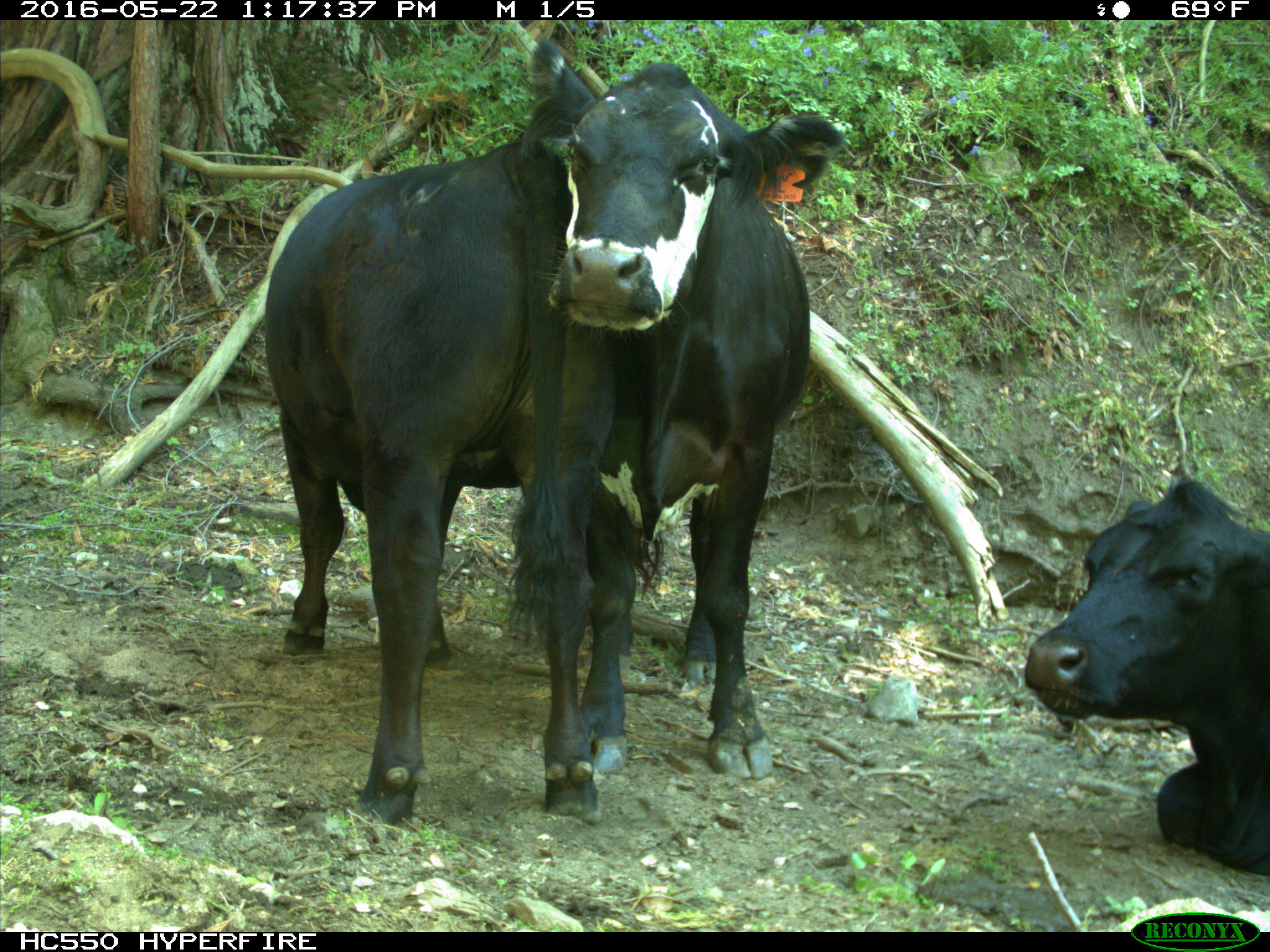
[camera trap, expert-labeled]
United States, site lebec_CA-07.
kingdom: Animalia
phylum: Chordata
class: Mammalia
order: Artiodactyla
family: Bovidae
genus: Bos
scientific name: Bos taurus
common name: domestic cow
Bos taurus (domestic cow).